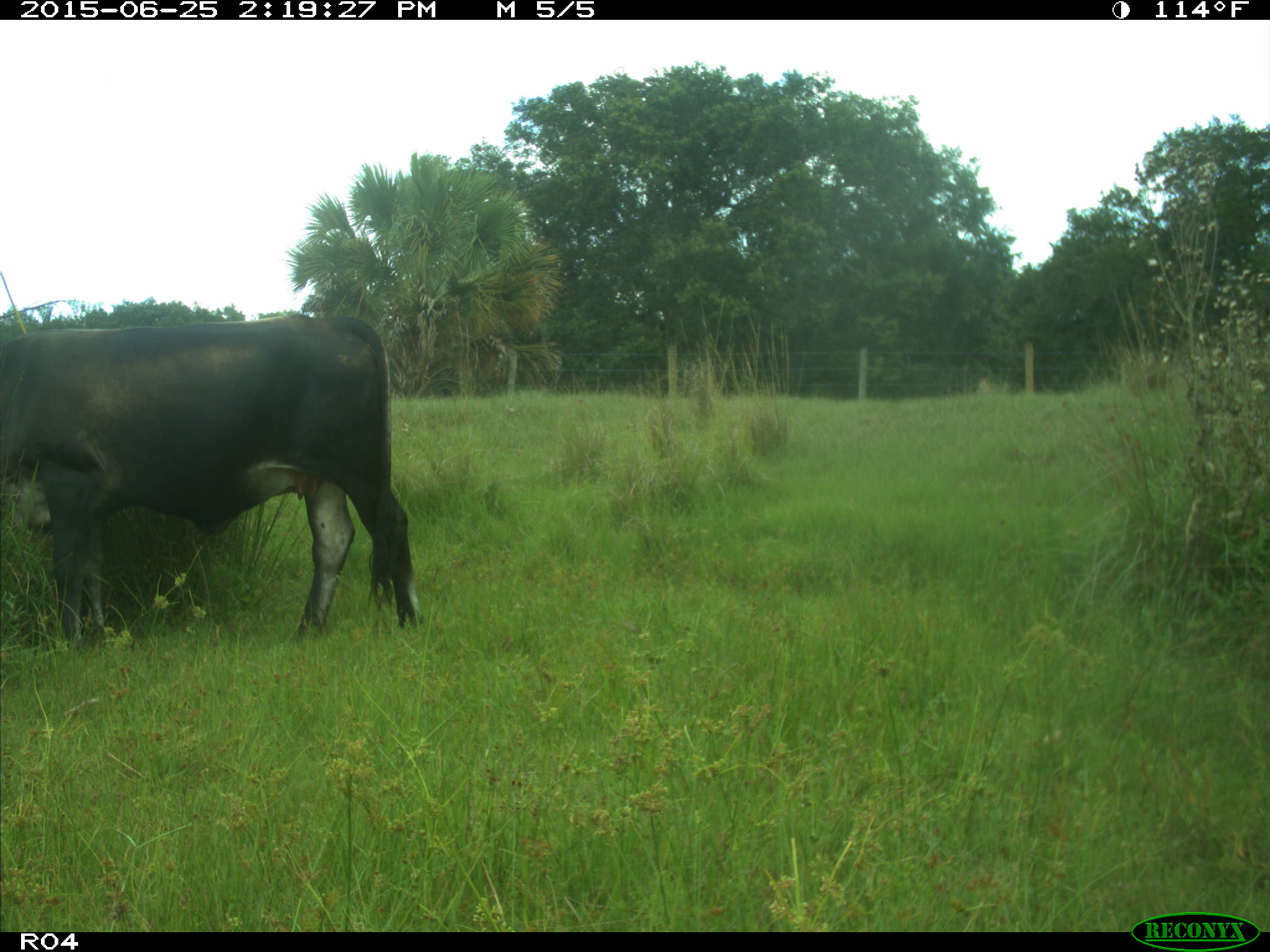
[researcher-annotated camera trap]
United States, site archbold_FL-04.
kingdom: Animalia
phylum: Chordata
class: Mammalia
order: Artiodactyla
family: Bovidae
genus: Bos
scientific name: Bos taurus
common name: domestic cow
Bos taurus (domestic cow).